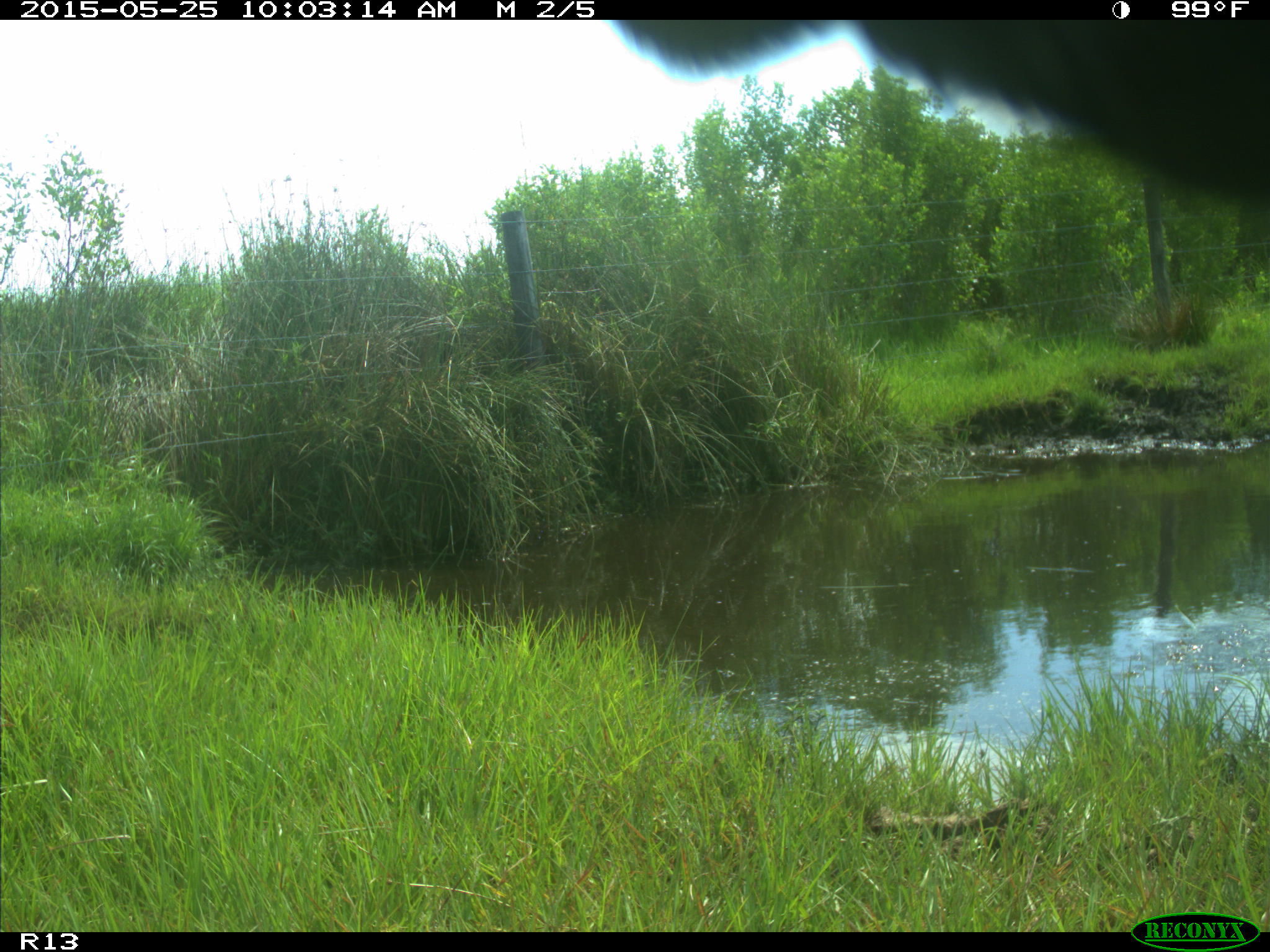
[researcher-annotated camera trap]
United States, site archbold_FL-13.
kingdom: Animalia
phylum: Chordata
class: Mammalia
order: Artiodactyla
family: Bovidae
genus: Bos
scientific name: Bos taurus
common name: domestic cow